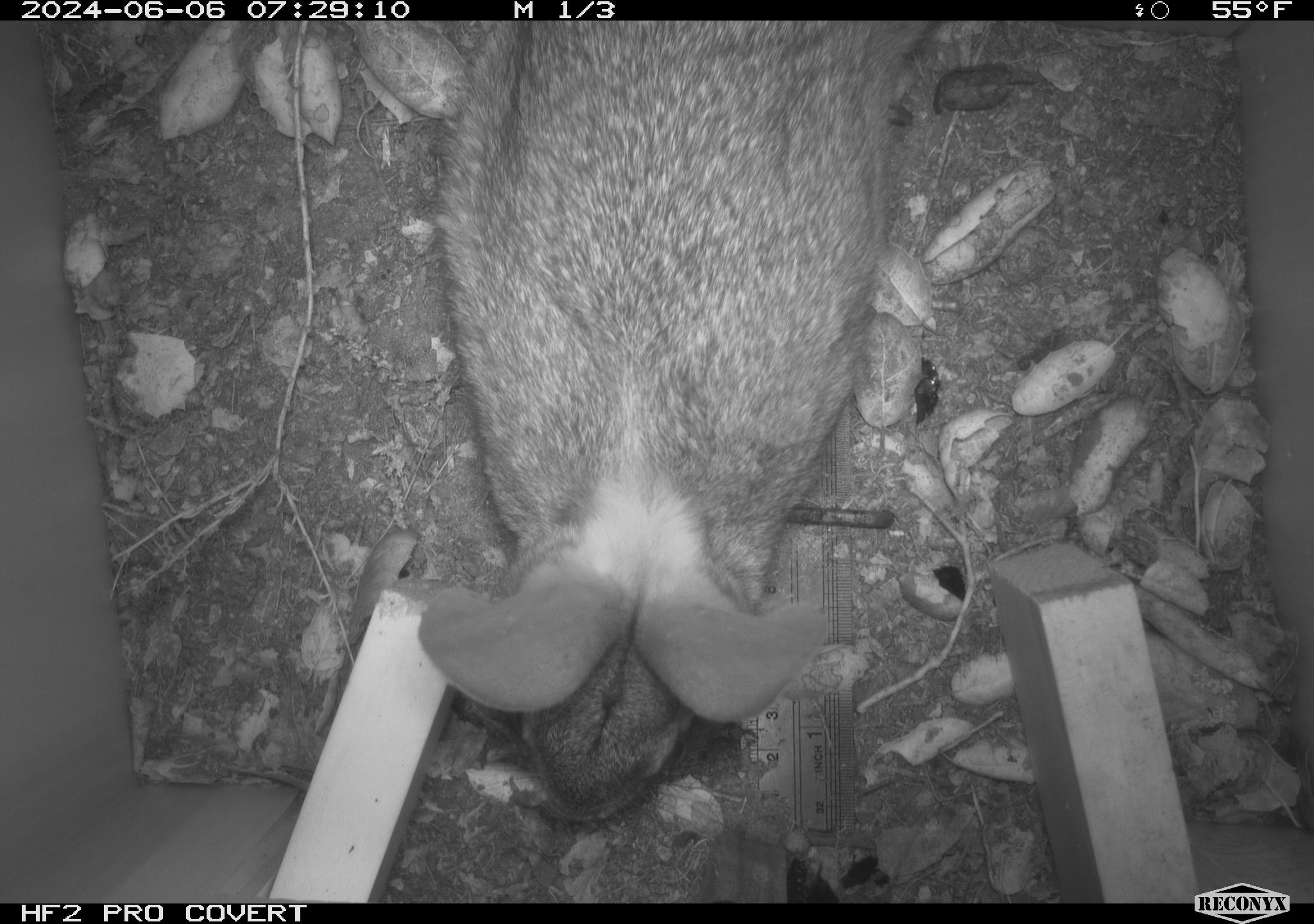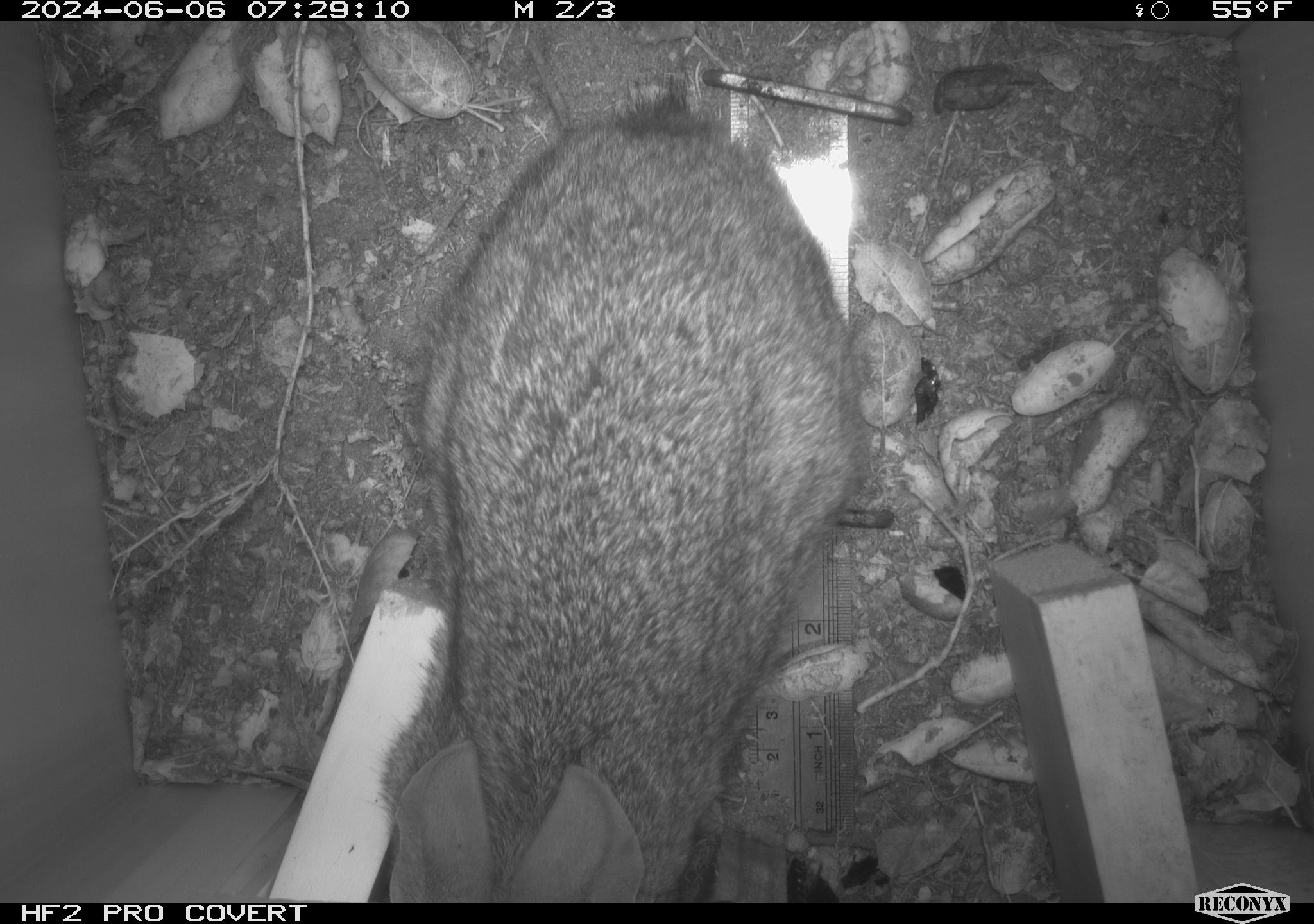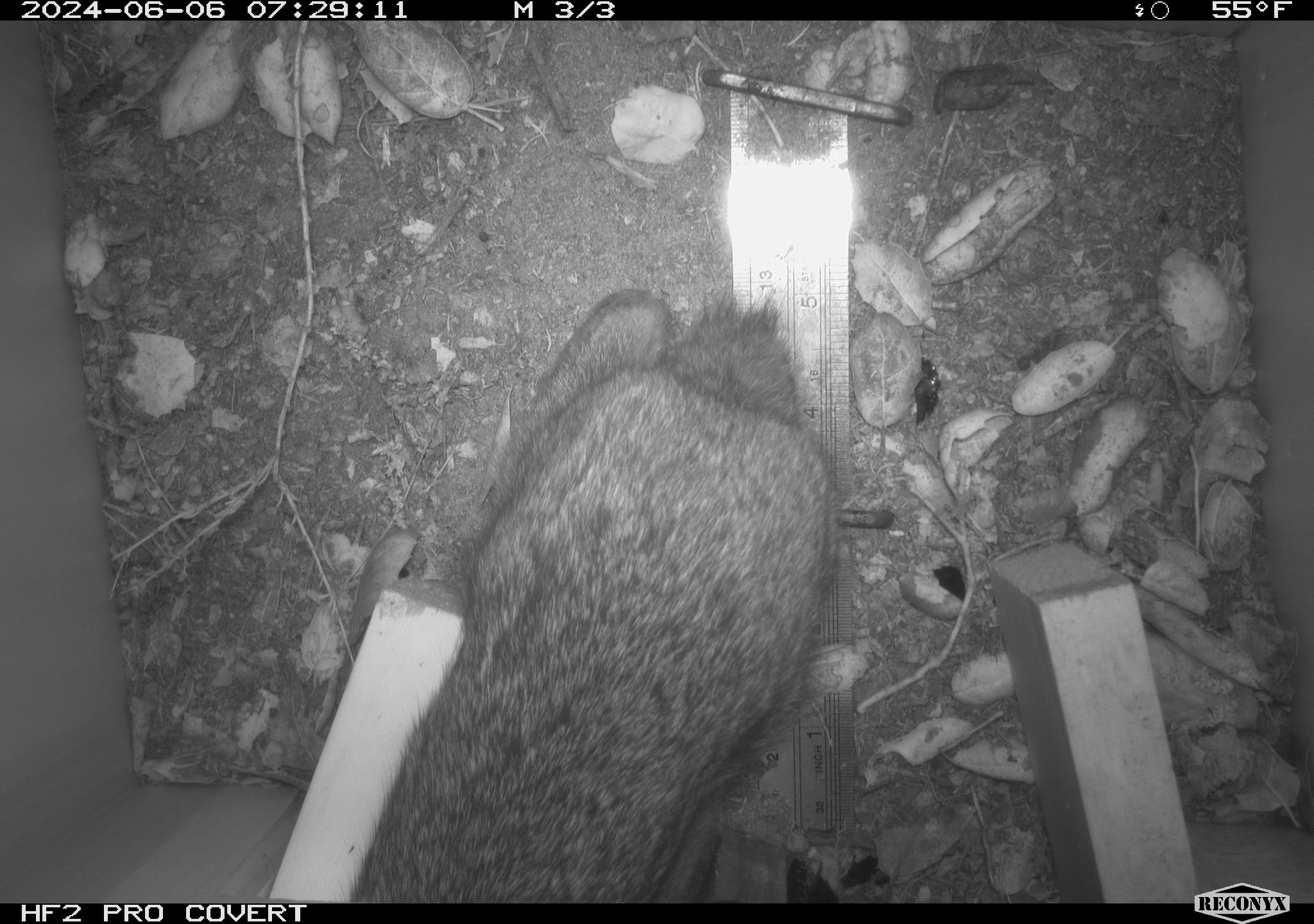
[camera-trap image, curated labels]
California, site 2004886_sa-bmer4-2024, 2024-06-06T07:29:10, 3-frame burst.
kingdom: Animalia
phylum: Chordata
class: Mammalia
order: Lagomorpha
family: Leporidae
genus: Sylvilagus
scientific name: Sylvilagus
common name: cottontail rabbits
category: sylvilagus species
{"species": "sylvilagus species (cottontail rabbits) (Sylvilagus)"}